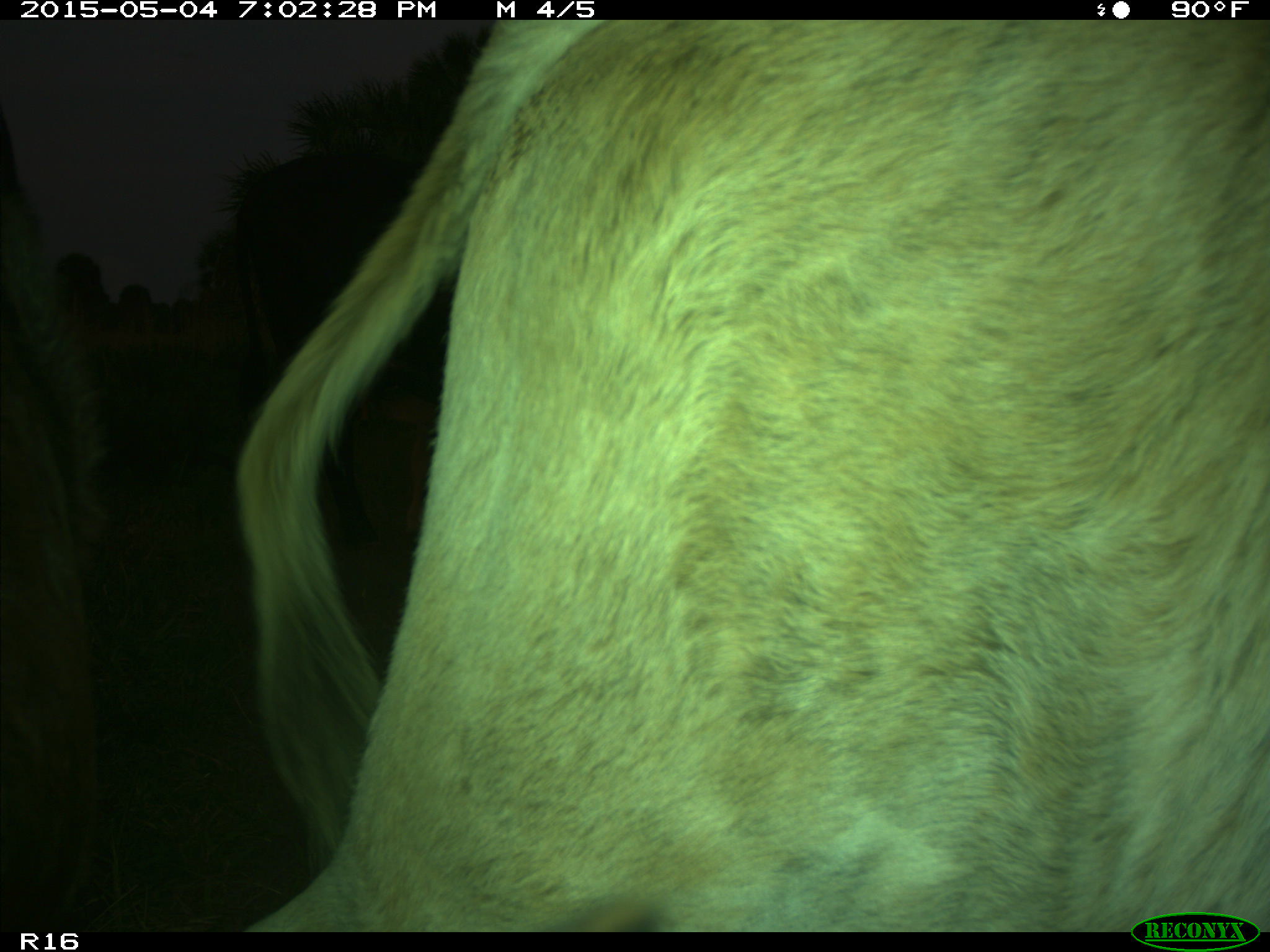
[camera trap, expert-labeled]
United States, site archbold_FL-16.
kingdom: Animalia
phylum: Chordata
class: Mammalia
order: Artiodactyla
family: Bovidae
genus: Bos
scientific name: Bos taurus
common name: domestic cow